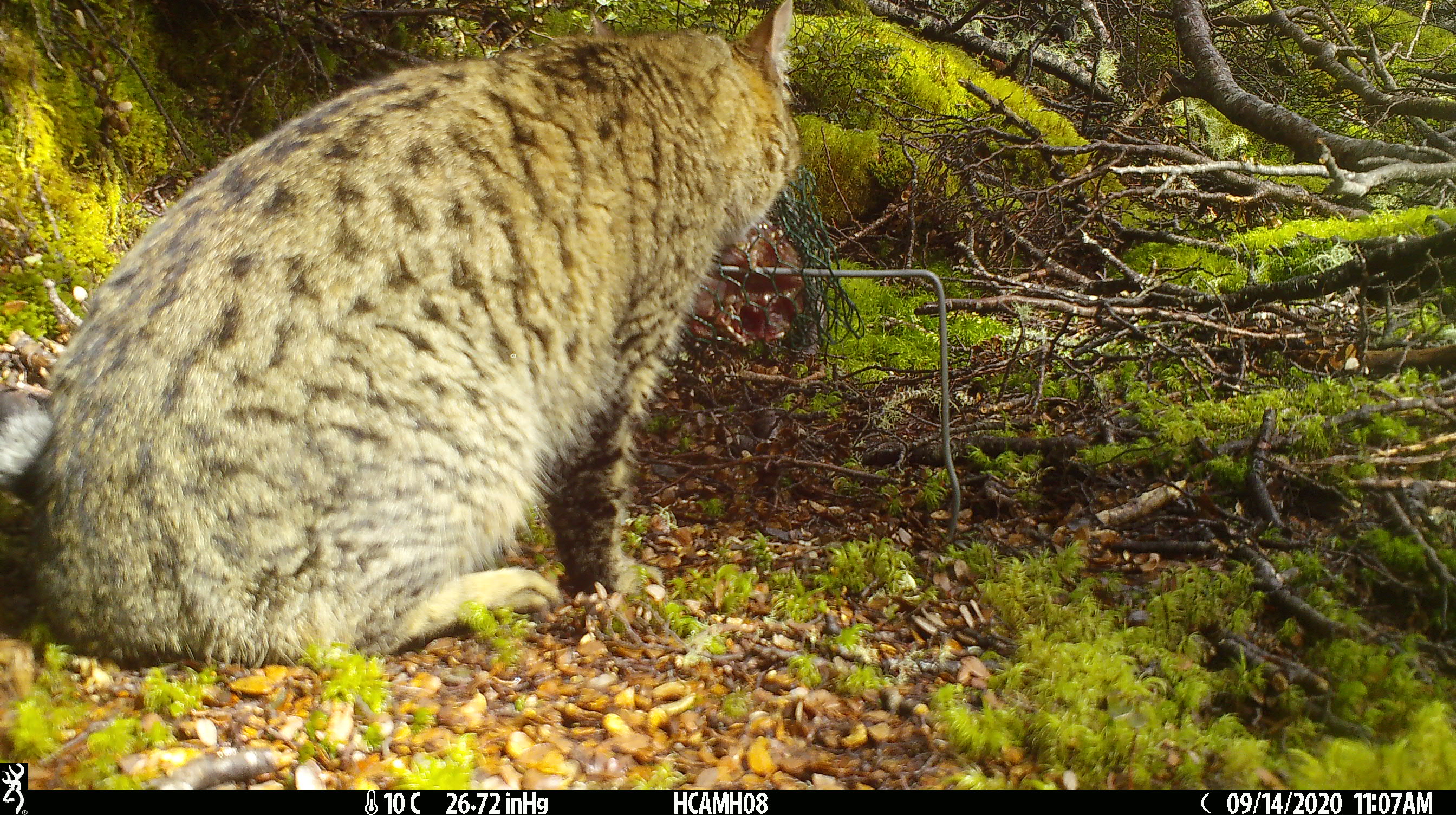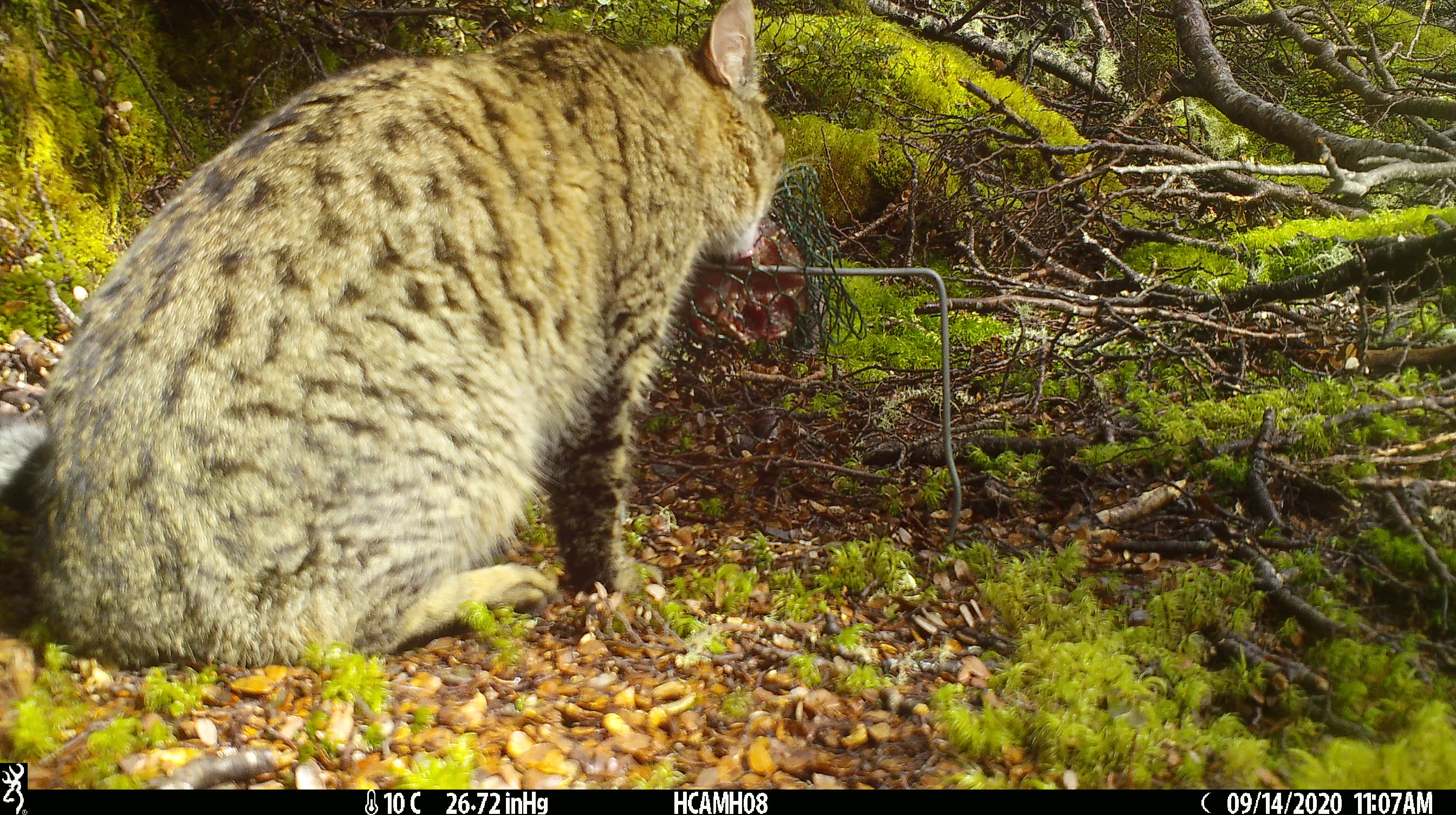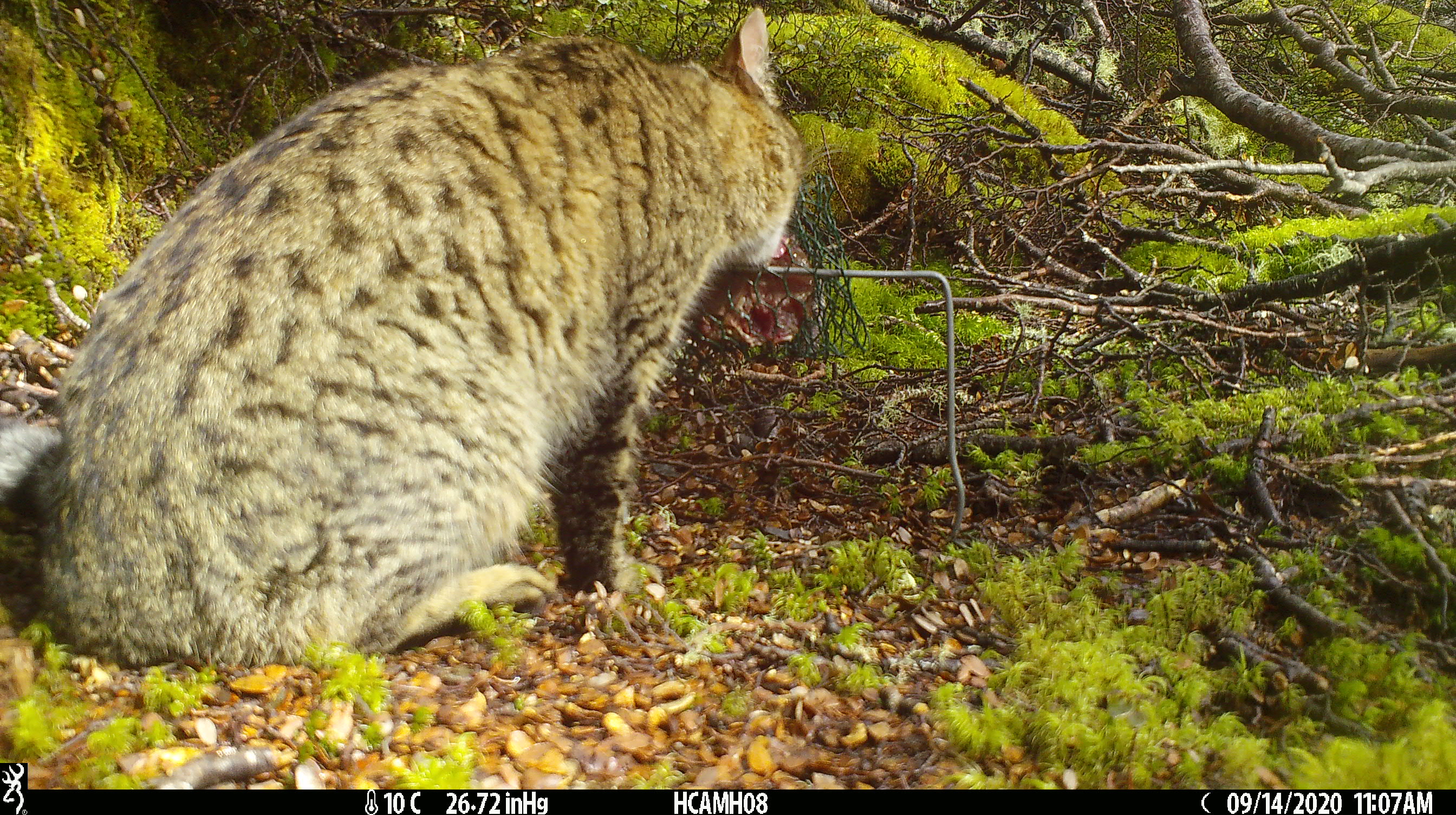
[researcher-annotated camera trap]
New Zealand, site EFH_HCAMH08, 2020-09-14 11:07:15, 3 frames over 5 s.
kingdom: Animalia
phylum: Chordata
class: Mammalia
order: Carnivora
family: Felidae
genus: Felis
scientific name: Felis catus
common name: domestic cat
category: cat